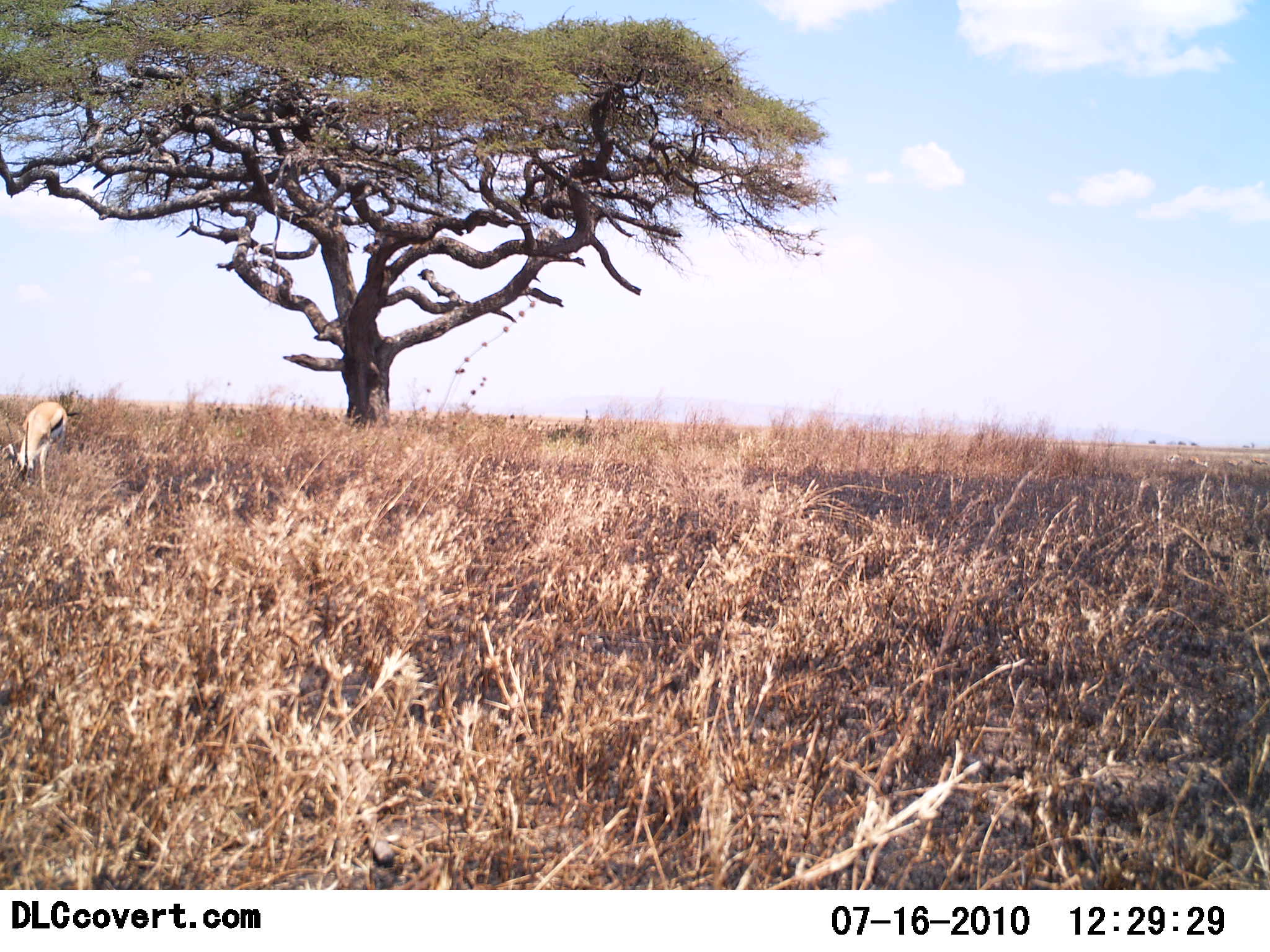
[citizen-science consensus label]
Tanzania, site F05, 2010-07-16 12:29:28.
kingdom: Animalia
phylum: Chordata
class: Mammalia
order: Artiodactyla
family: Bovidae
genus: Eudorcas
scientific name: Eudorcas thomsonii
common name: thomson's gazelle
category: gazellethomsons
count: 1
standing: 38%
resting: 5%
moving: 0%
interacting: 0%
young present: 0%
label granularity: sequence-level